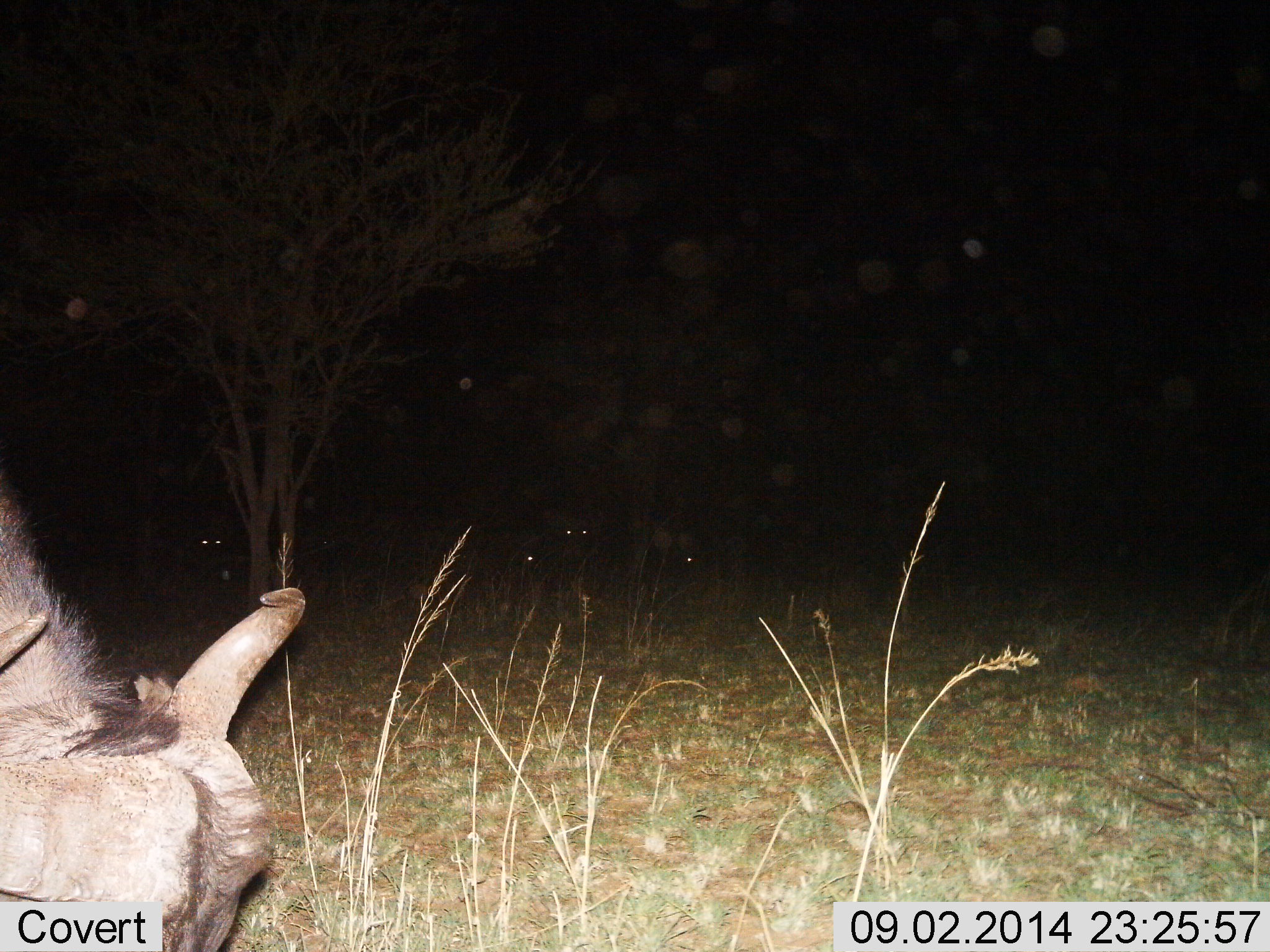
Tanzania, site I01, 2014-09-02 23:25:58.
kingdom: Animalia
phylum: Chordata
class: Mammalia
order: Artiodactyla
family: Bovidae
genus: Connochaetes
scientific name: Connochaetes taurinus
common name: blue wildebeest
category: wildebeest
Wildebeest (blue wildebeest) (Connochaetes taurinus), count 1. Behavior (volunteer vote fractions): standing 40%, resting 30%, moving 20%, interacting 10%. Young present (vote fraction): 0%. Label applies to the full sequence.